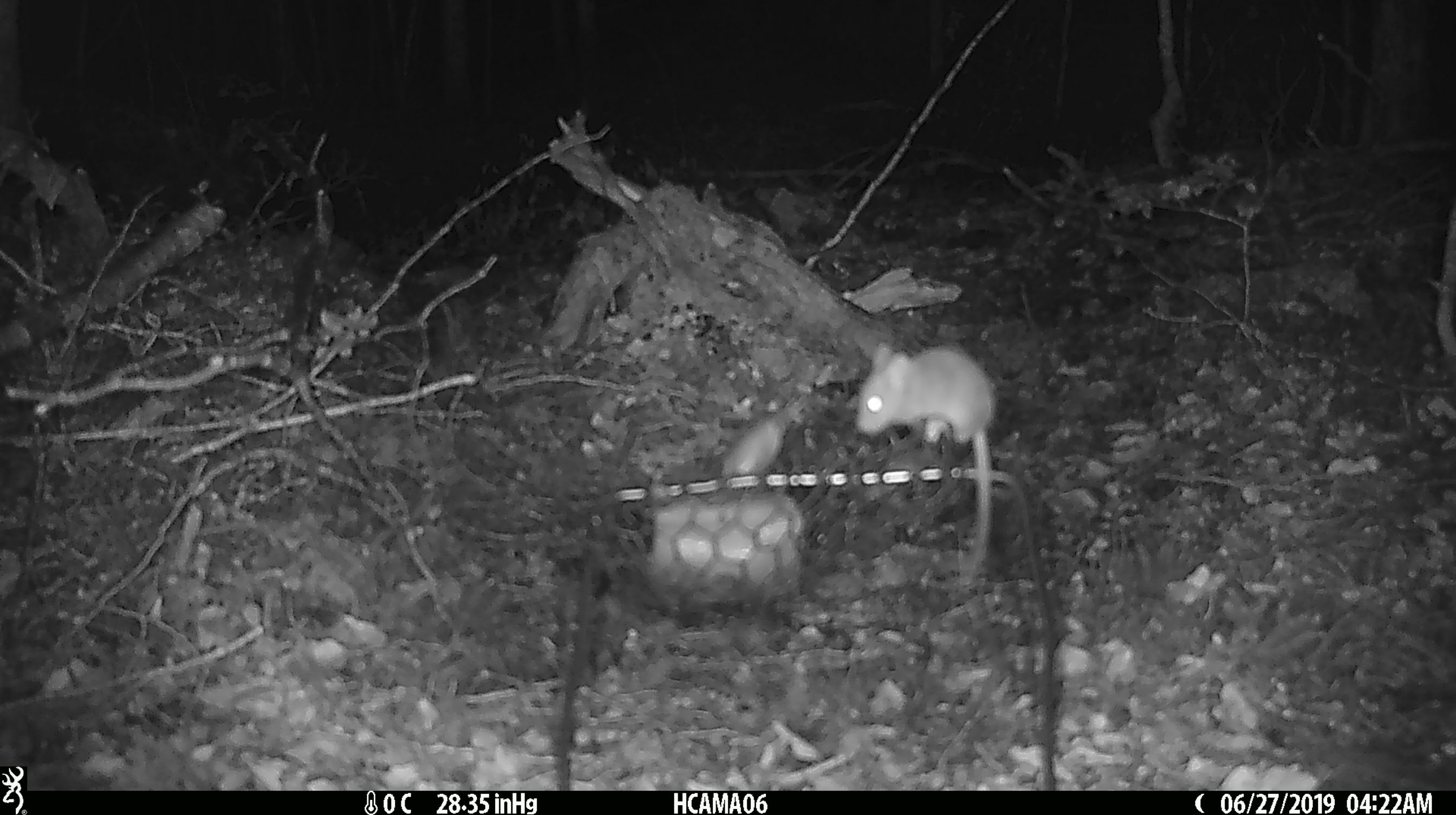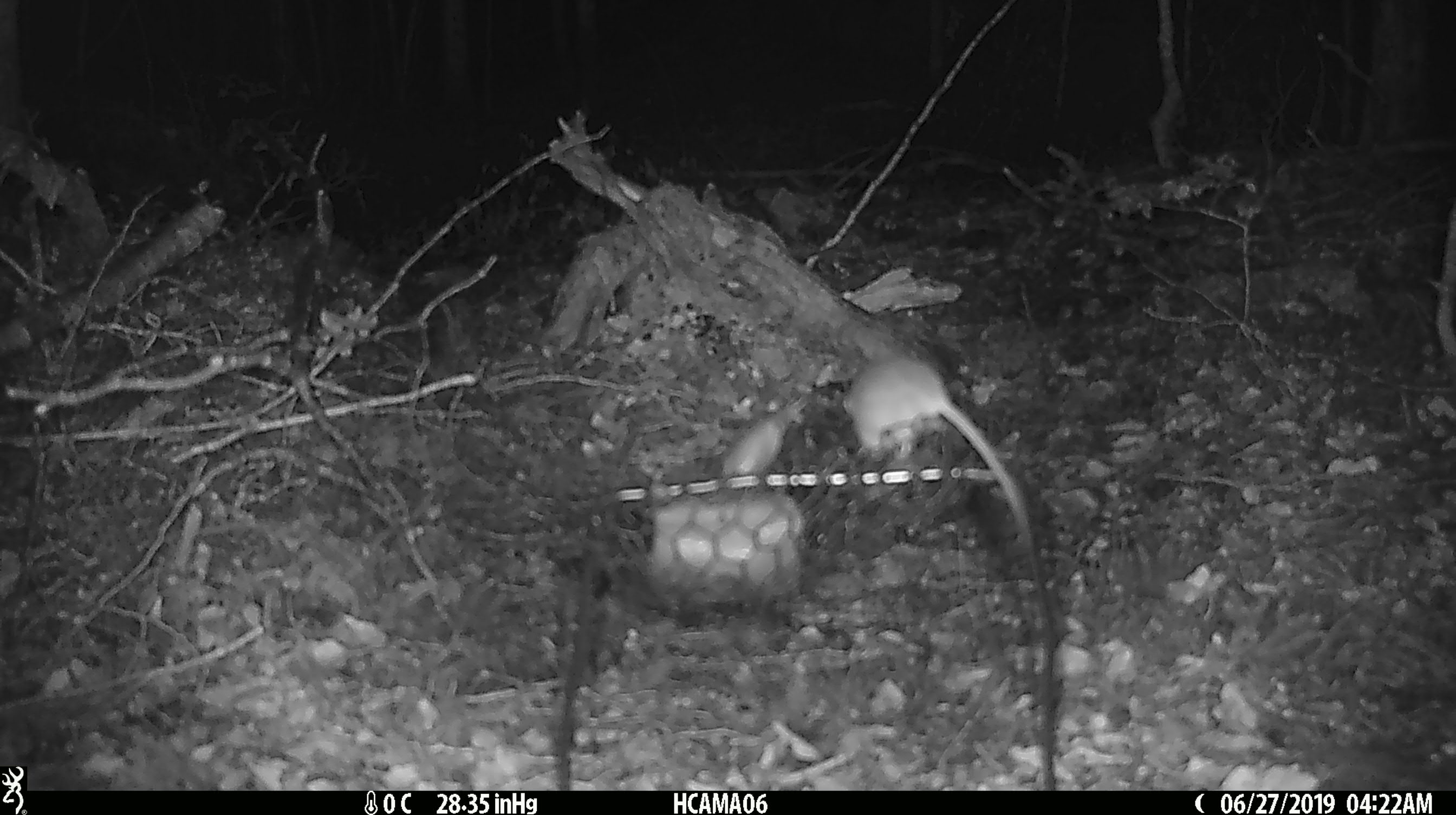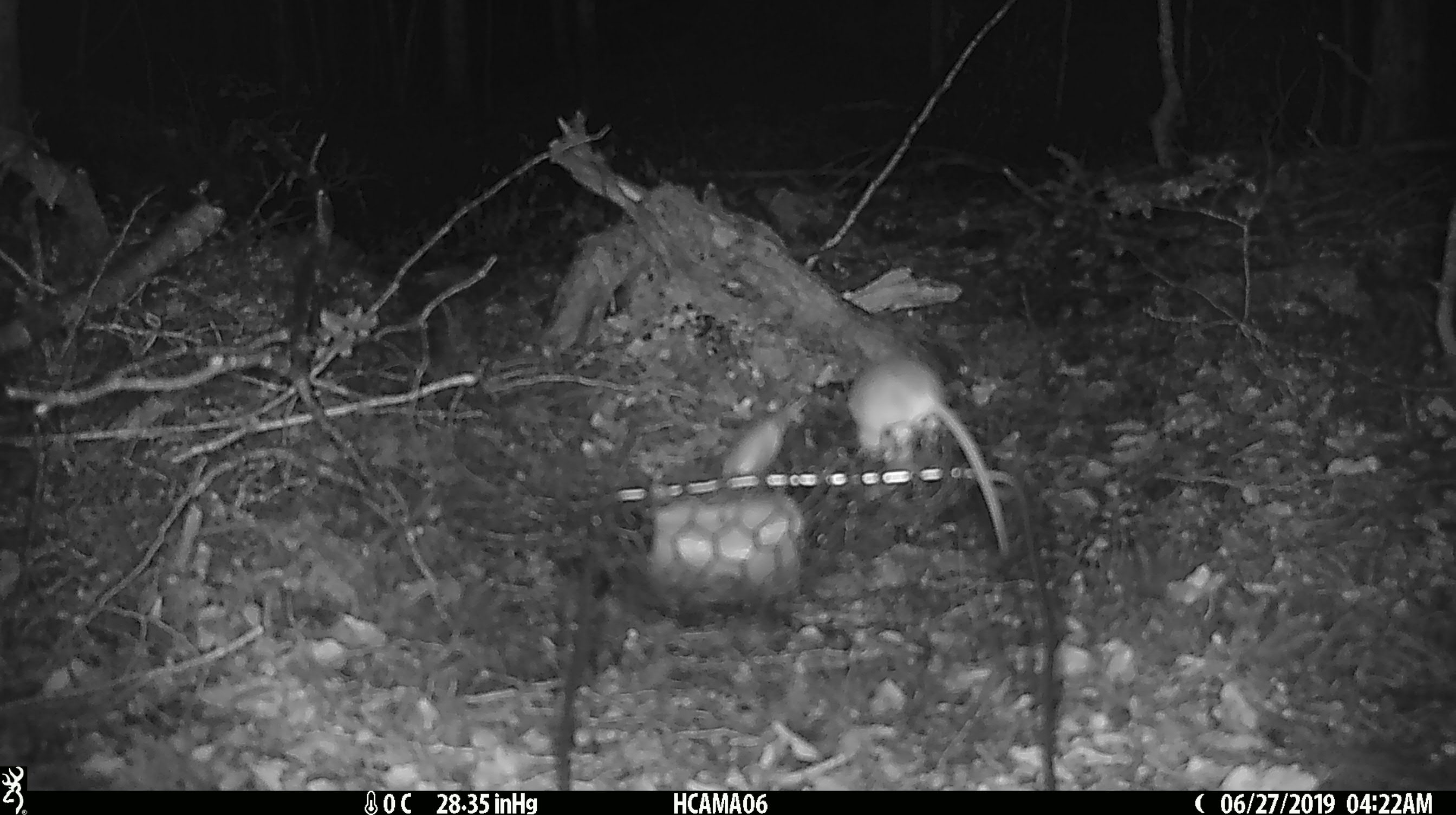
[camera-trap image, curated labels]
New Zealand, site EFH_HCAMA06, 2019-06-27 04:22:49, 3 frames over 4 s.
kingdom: Animalia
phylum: Chordata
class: Mammalia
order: Rodentia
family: Muridae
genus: Mus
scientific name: Mus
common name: mouse